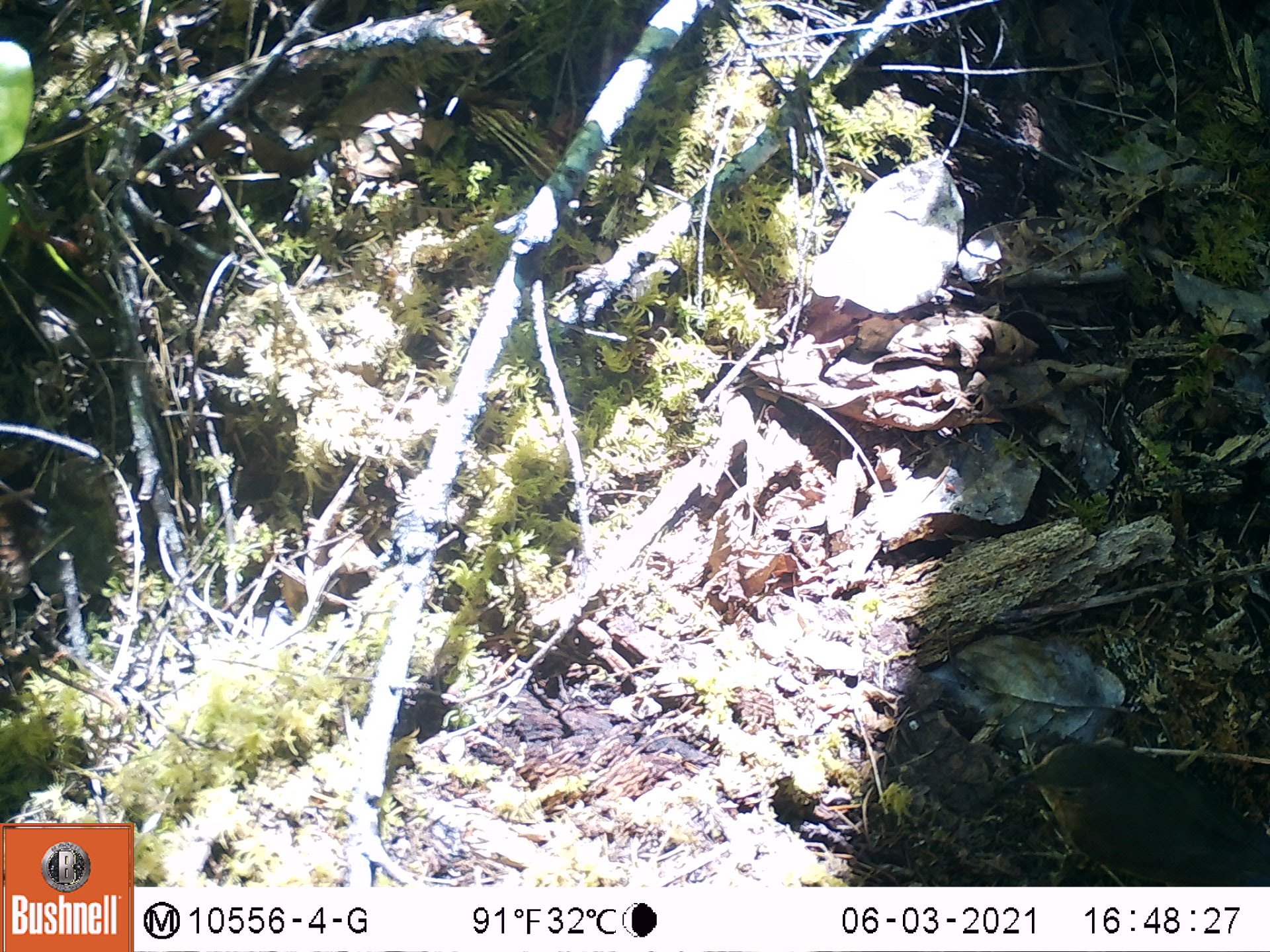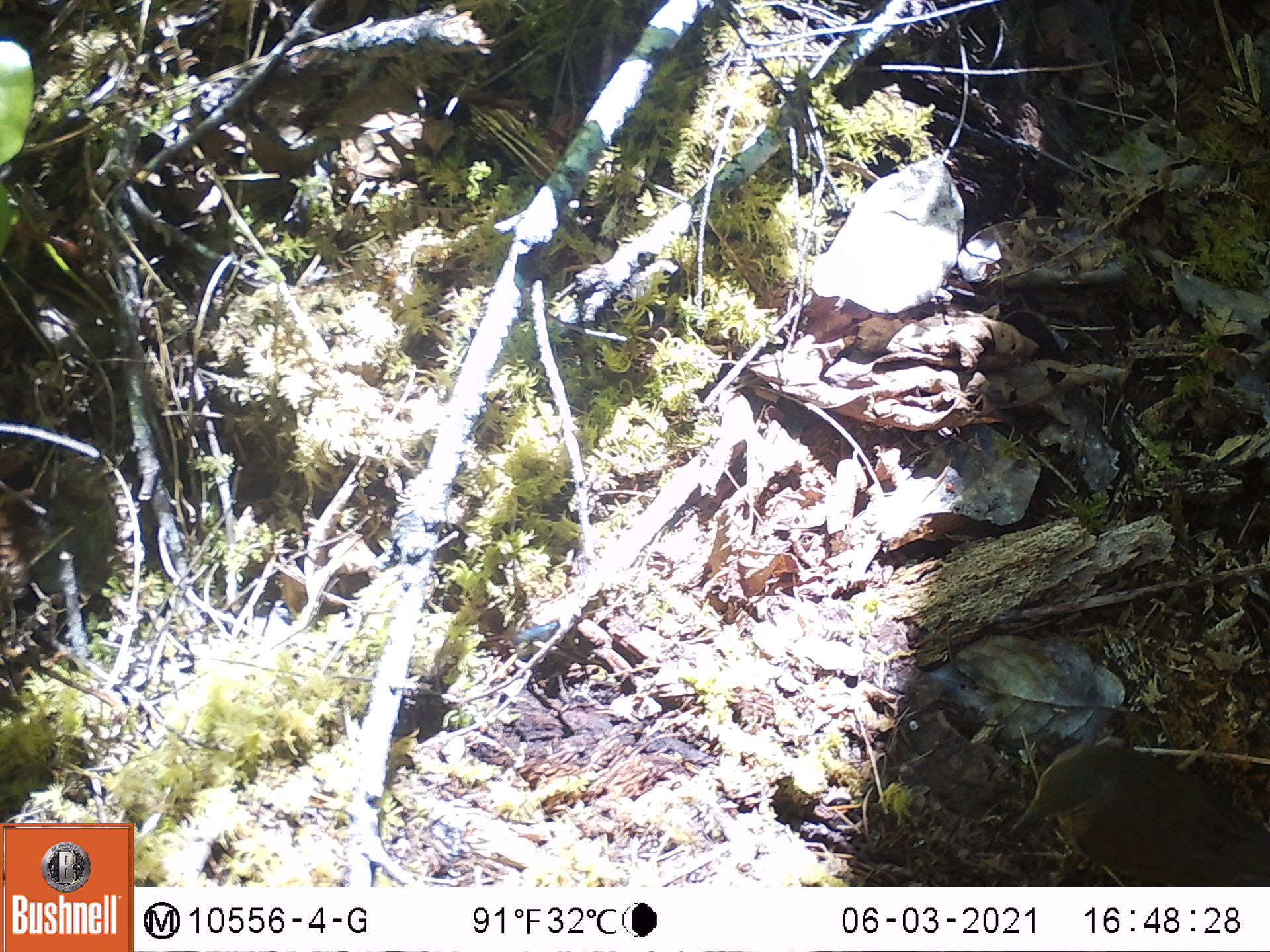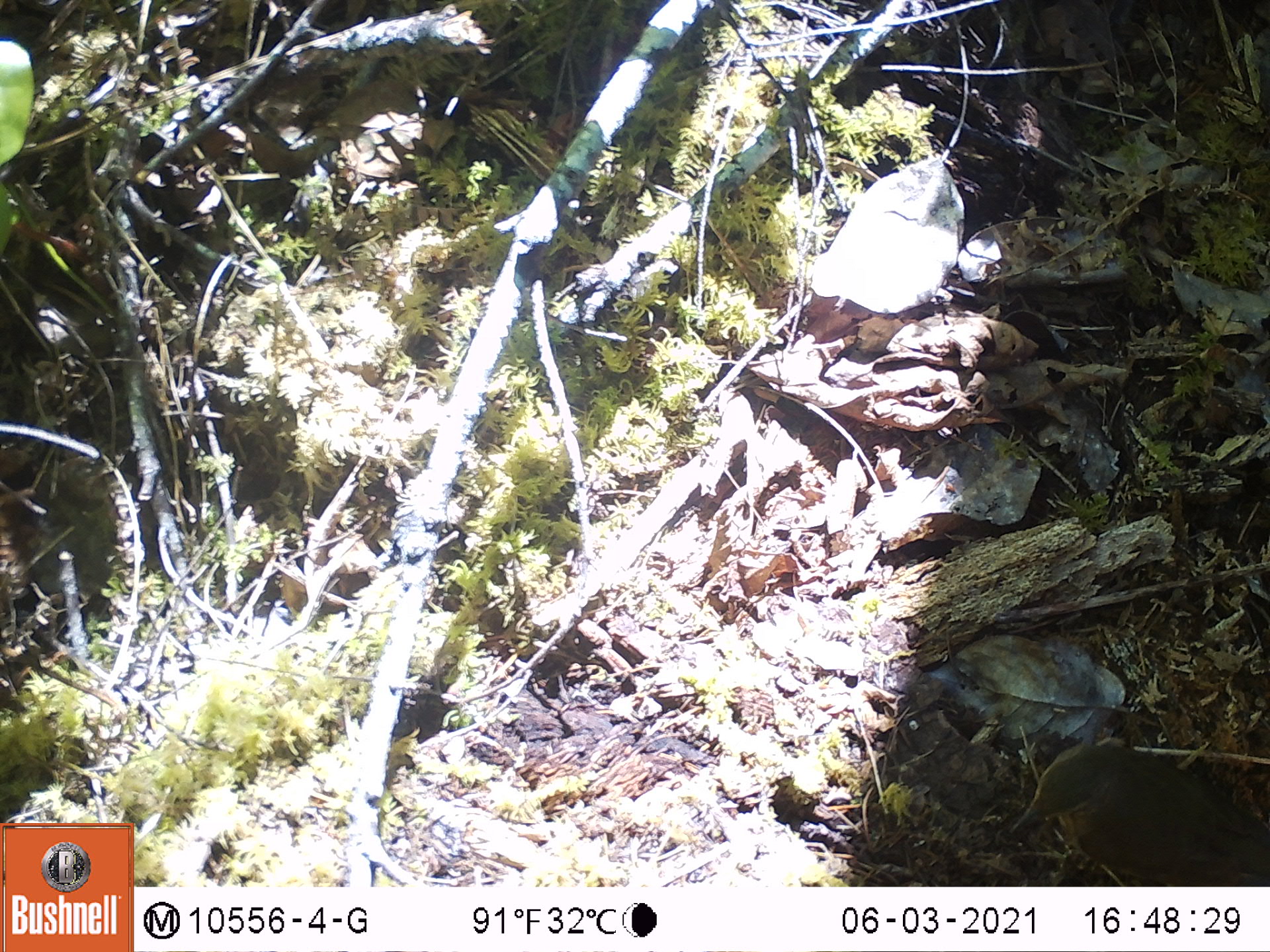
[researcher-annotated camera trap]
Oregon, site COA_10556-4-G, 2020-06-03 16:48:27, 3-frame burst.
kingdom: Animalia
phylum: Chordata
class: Aves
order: Passeriformes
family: Turdidae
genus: Catharus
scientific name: Catharus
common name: brown thrushes and nightingale-thrushes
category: catharus species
Catharus species (brown thrushes and nightingale-thrushes) (Catharus).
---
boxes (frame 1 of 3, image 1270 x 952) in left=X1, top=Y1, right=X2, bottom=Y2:
catharus species: left=1009, top=742, right=1265, bottom=881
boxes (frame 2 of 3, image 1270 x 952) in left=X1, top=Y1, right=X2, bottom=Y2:
catharus species: left=1016, top=744, right=1265, bottom=878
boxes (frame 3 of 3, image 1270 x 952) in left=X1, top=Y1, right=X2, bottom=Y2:
catharus species: left=1010, top=742, right=1265, bottom=880